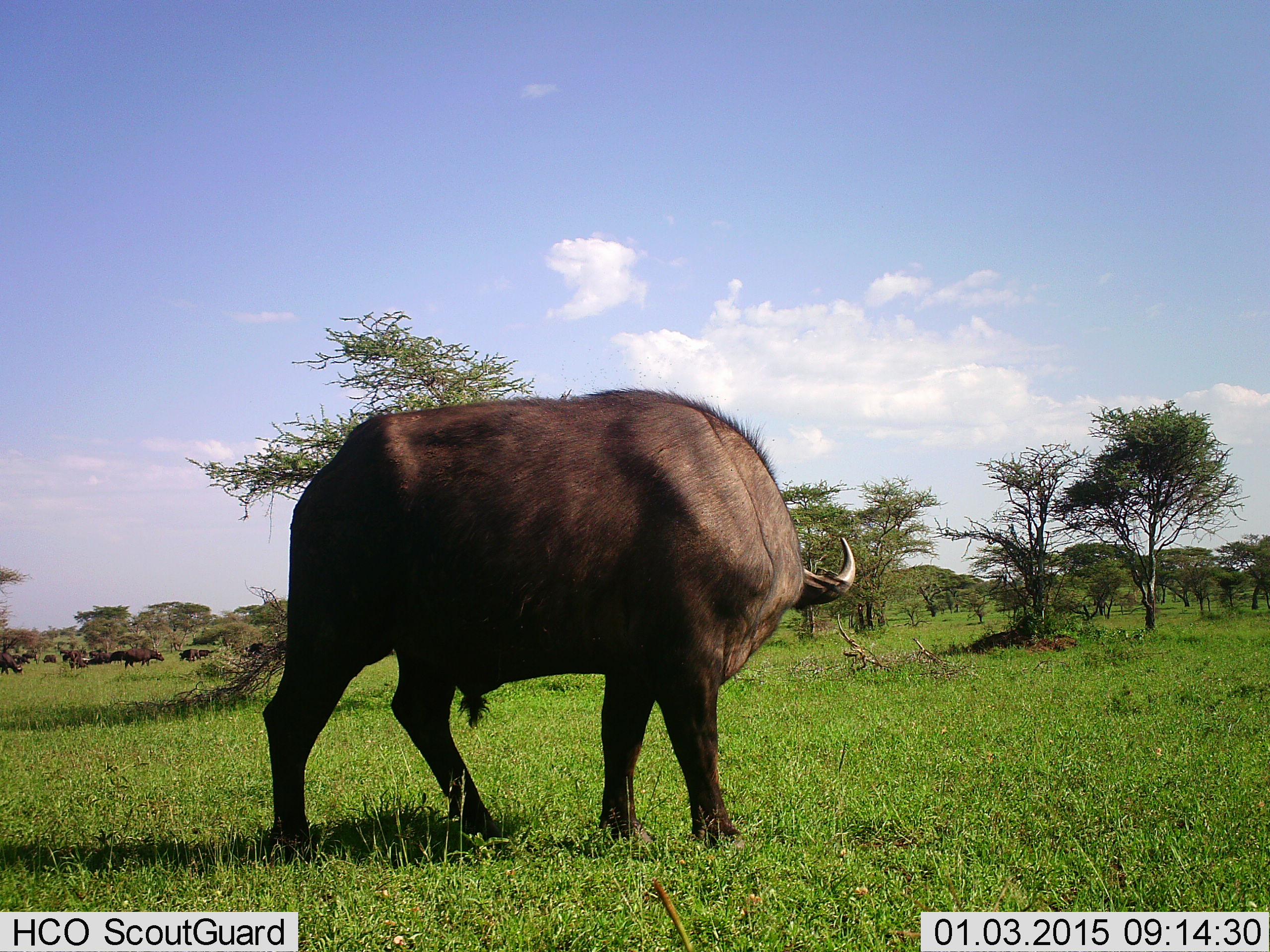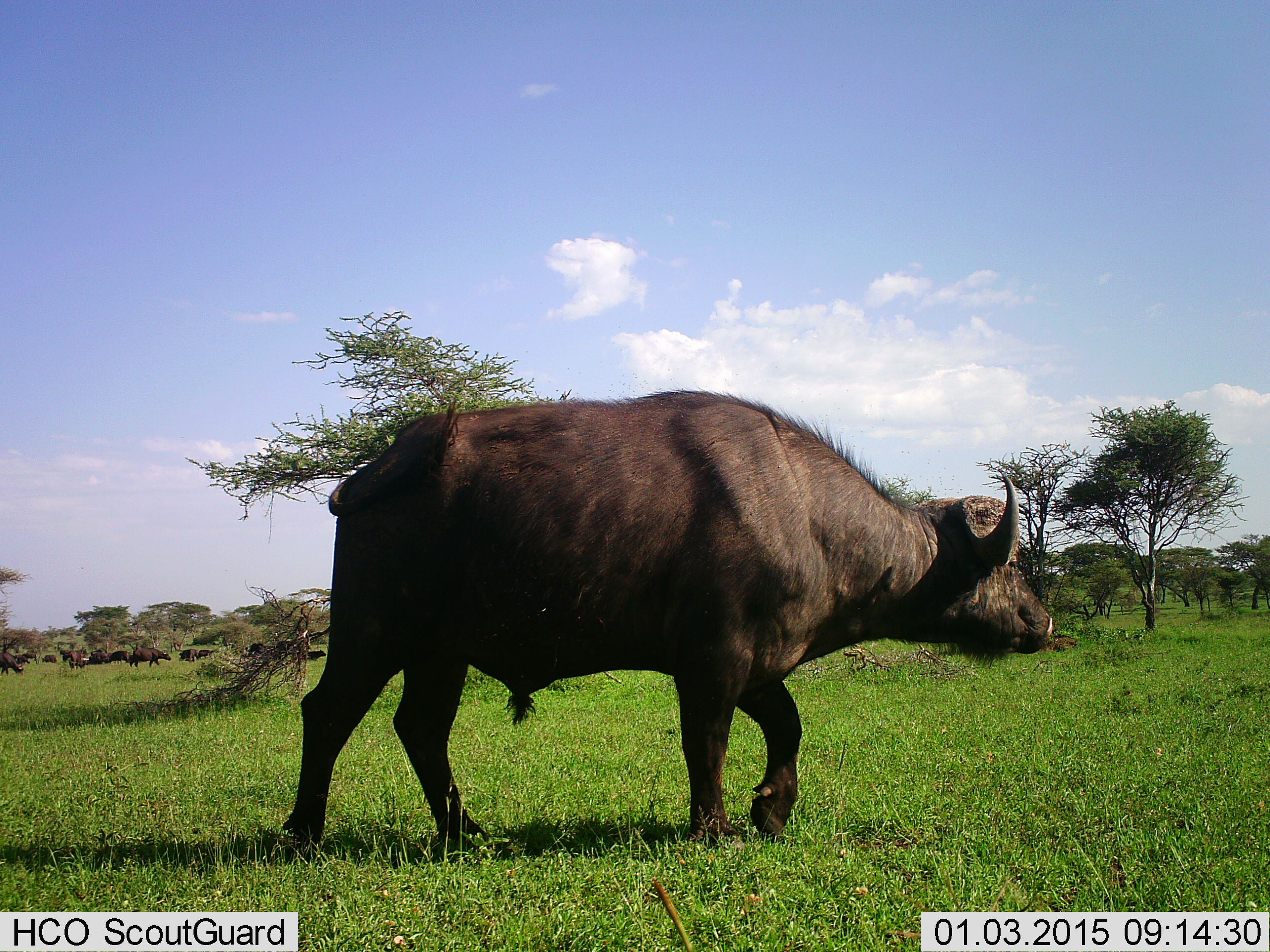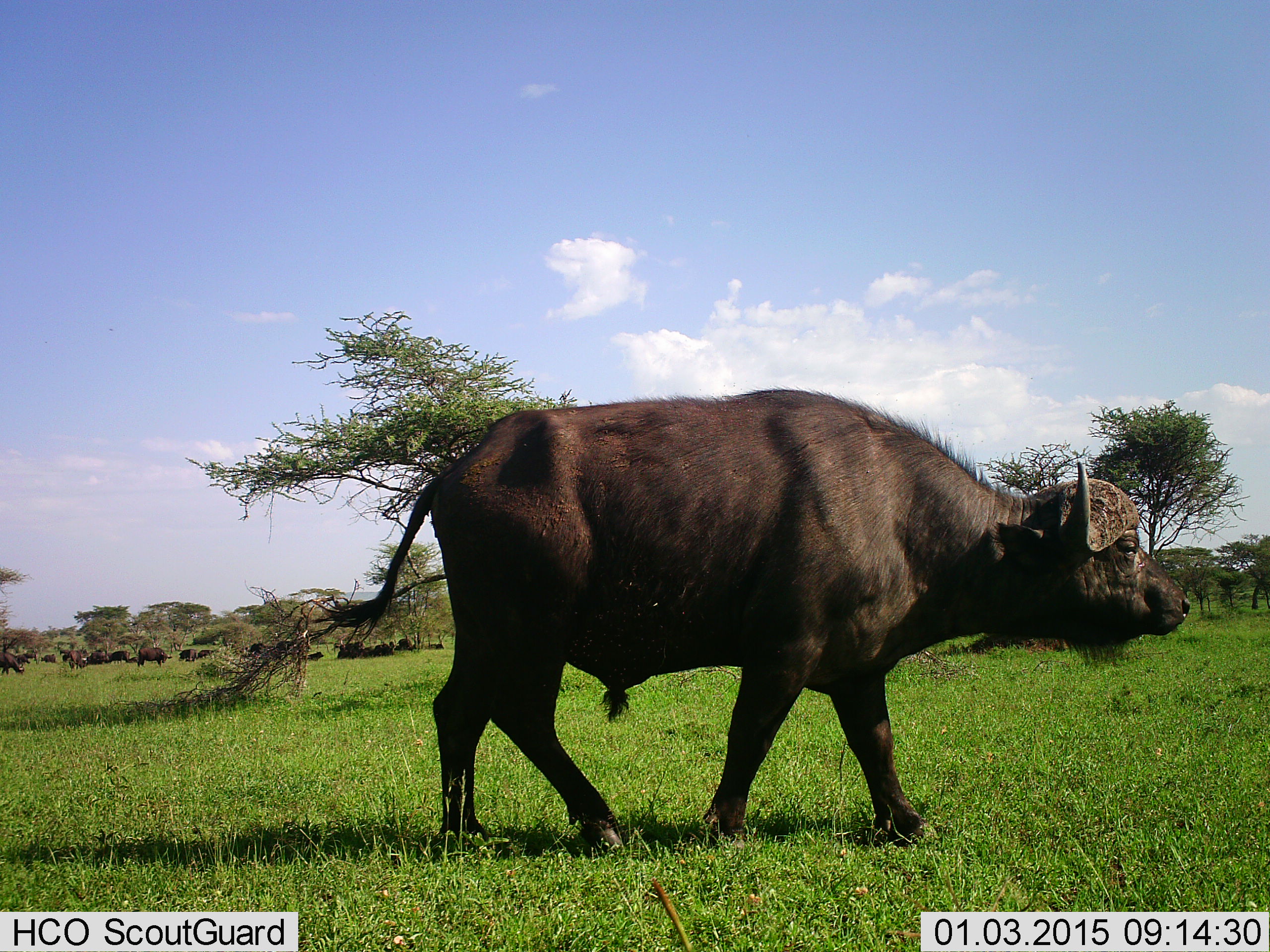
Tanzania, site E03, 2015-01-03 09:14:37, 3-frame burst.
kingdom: Animalia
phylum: Chordata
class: Mammalia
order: Artiodactyla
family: Bovidae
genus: Syncerus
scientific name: Syncerus caffer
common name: cape buffalo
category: buffalo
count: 11-50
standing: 70%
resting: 30%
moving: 80%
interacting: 0%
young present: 10%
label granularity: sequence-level